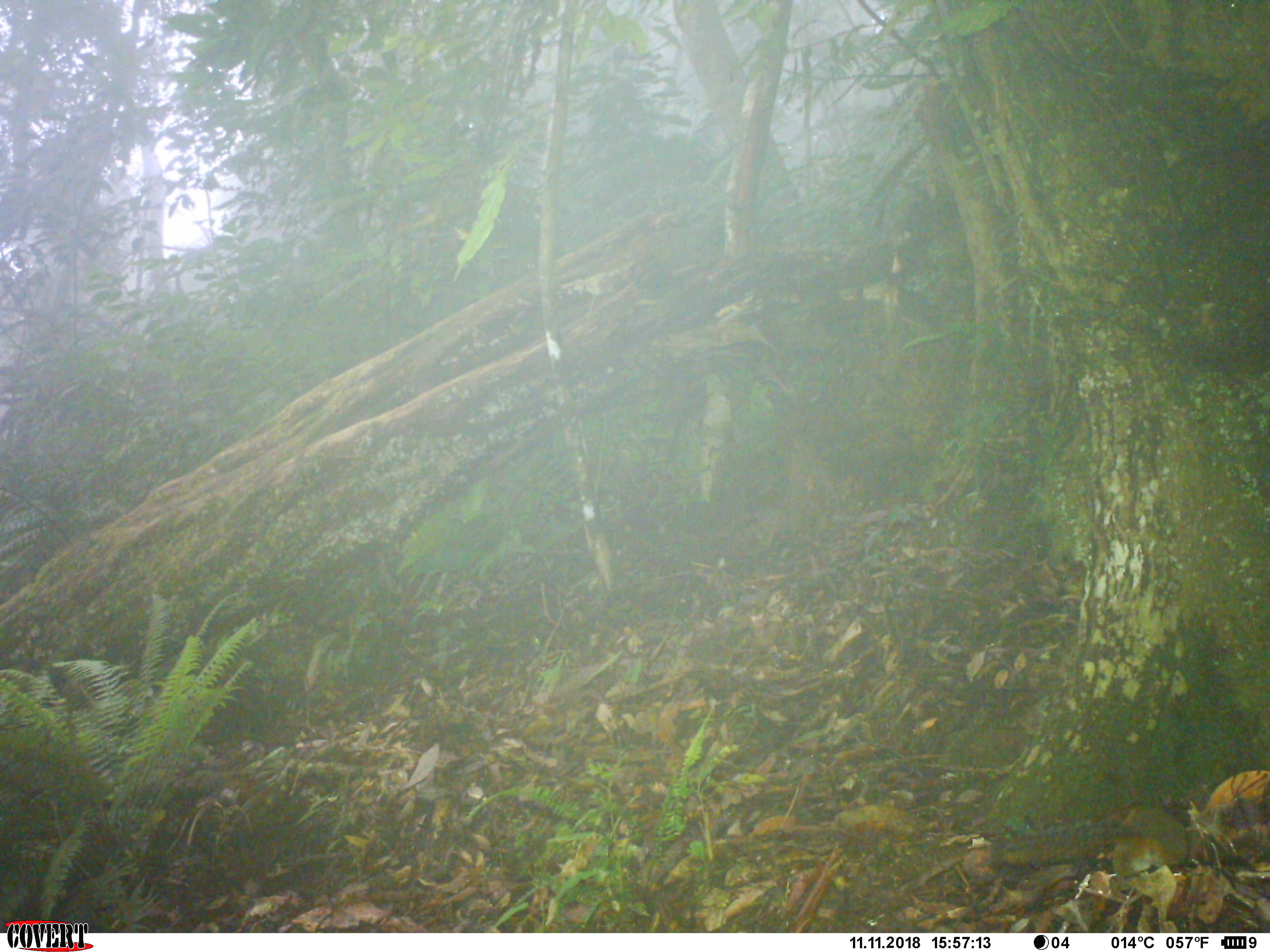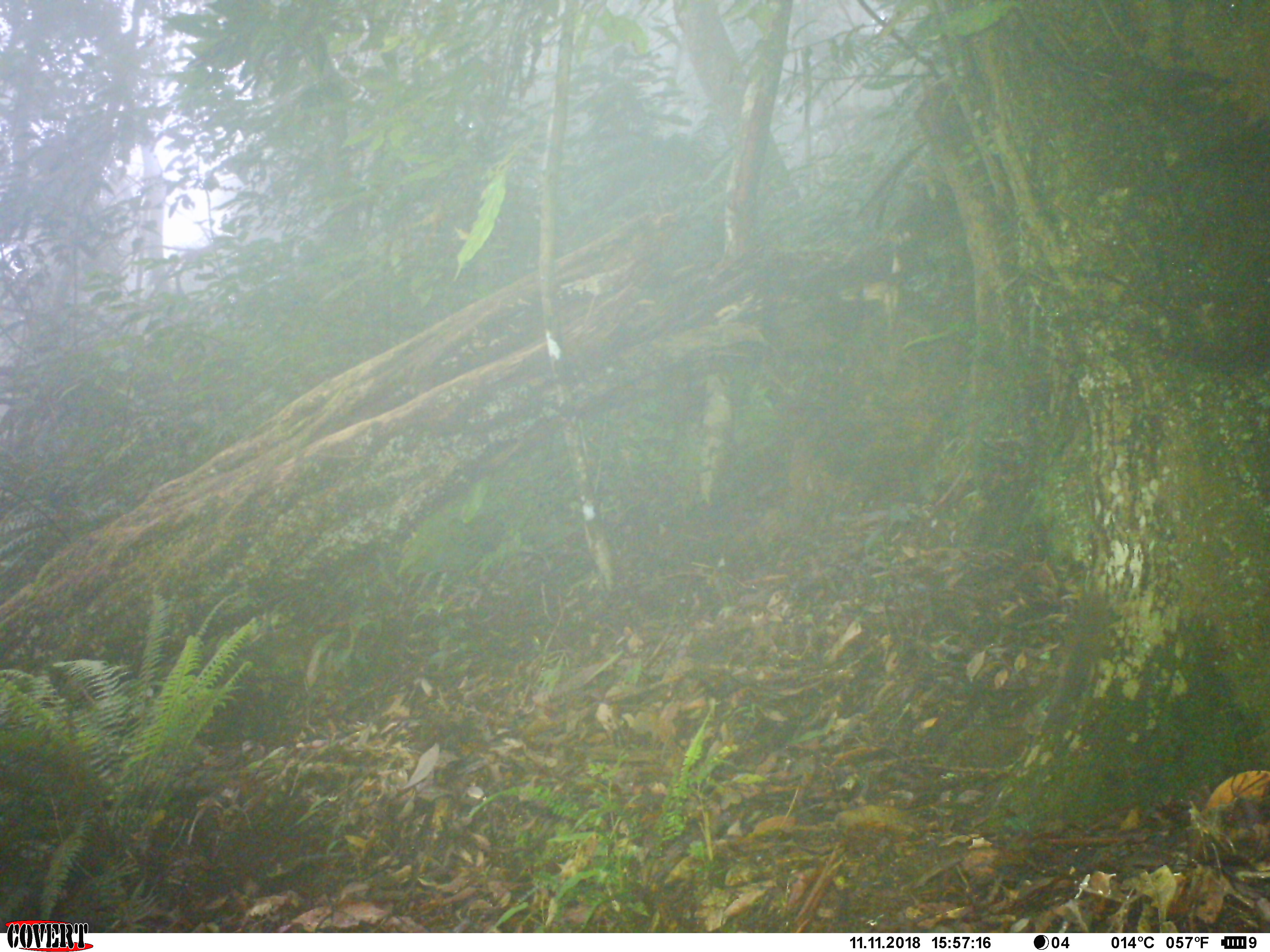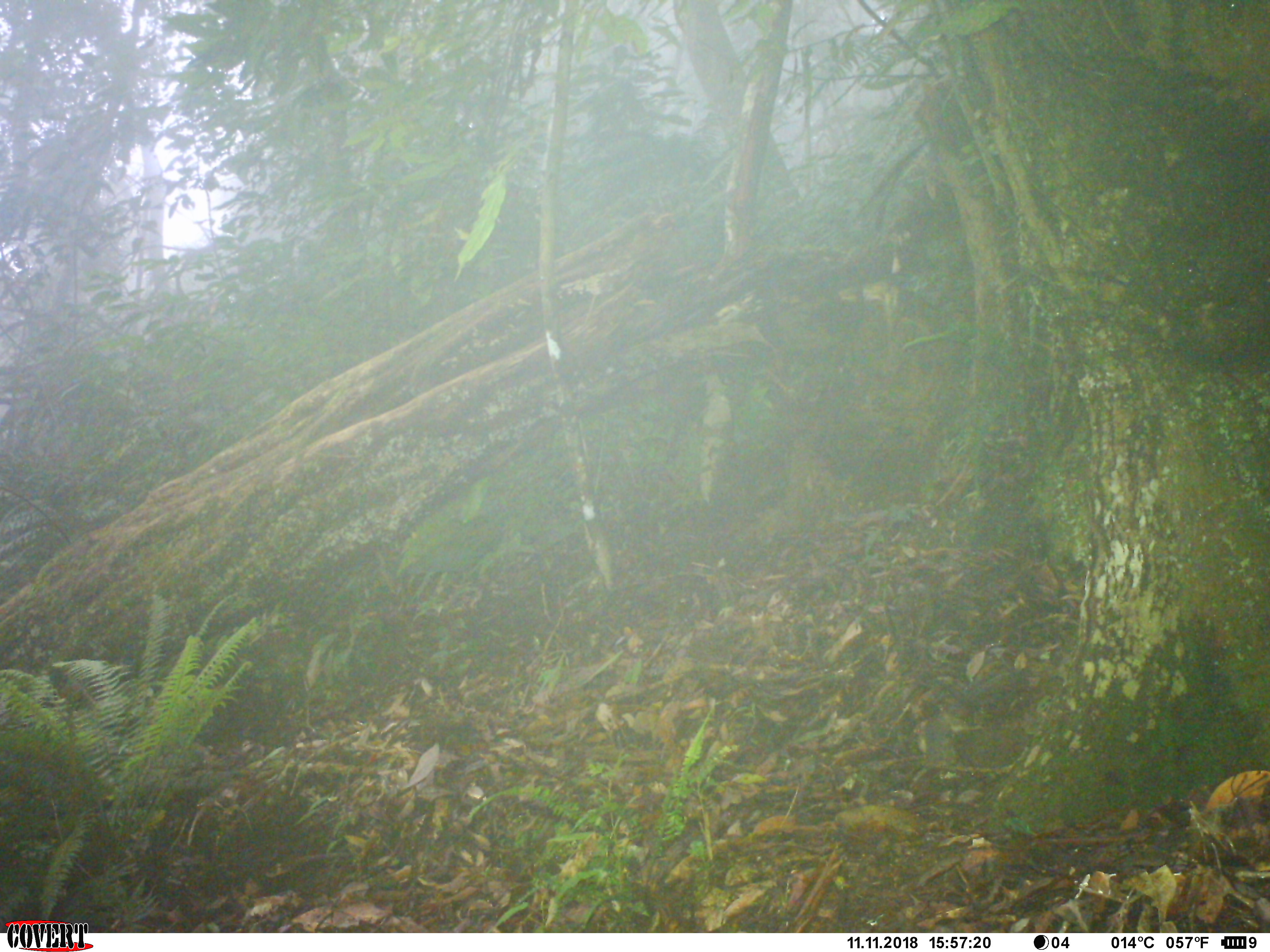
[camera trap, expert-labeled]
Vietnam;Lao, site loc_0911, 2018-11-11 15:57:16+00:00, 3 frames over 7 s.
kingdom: Animalia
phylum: Chordata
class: Mammalia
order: Rodentia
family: Sciuridae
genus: Dremomys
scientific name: Dremomys rufigenis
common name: red-cheeked squirrel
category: red cheeked squirrel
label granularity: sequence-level